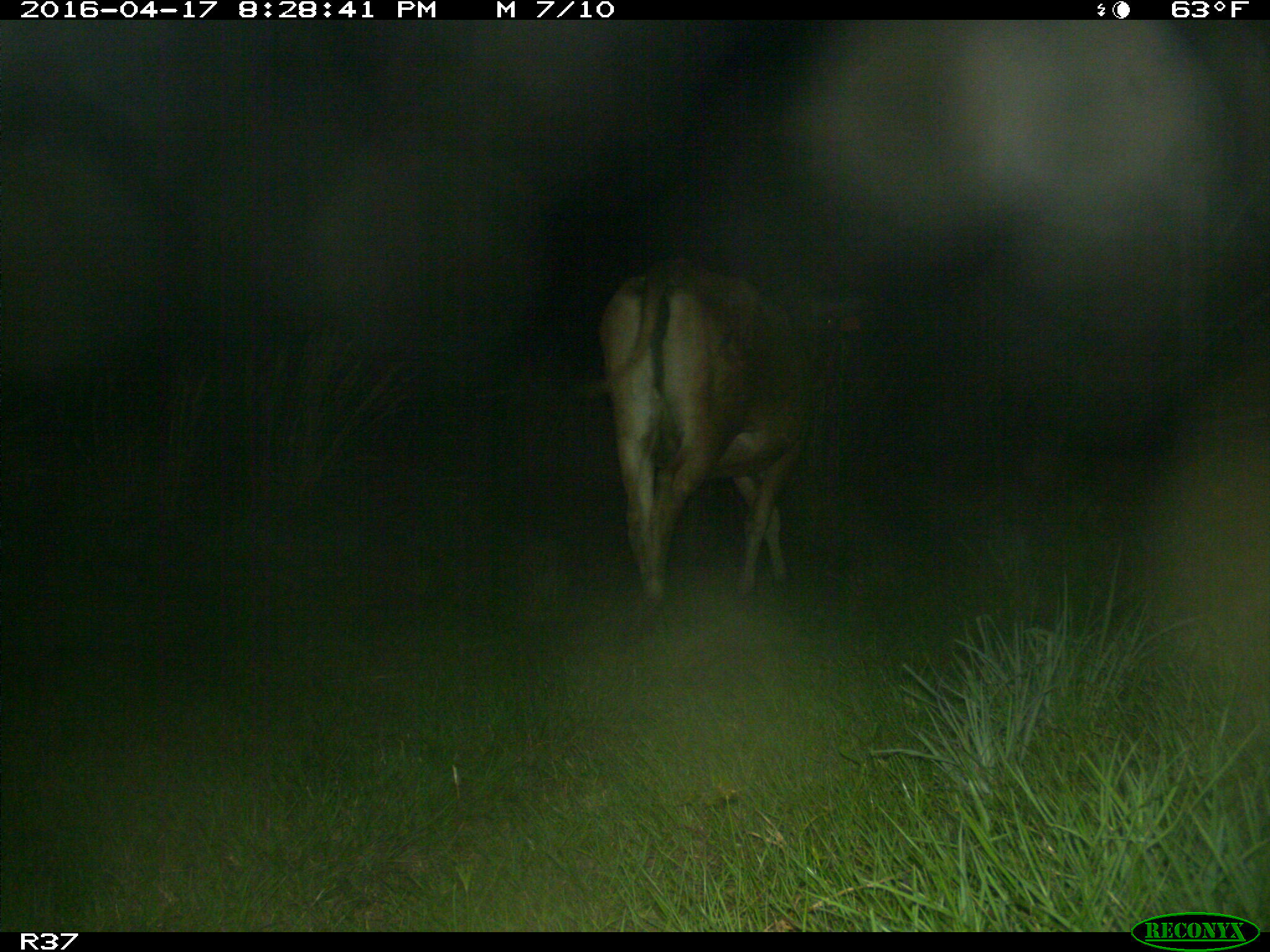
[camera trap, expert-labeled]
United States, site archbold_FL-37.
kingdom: Animalia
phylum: Chordata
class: Mammalia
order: Artiodactyla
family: Bovidae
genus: Bos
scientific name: Bos taurus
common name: domestic cow